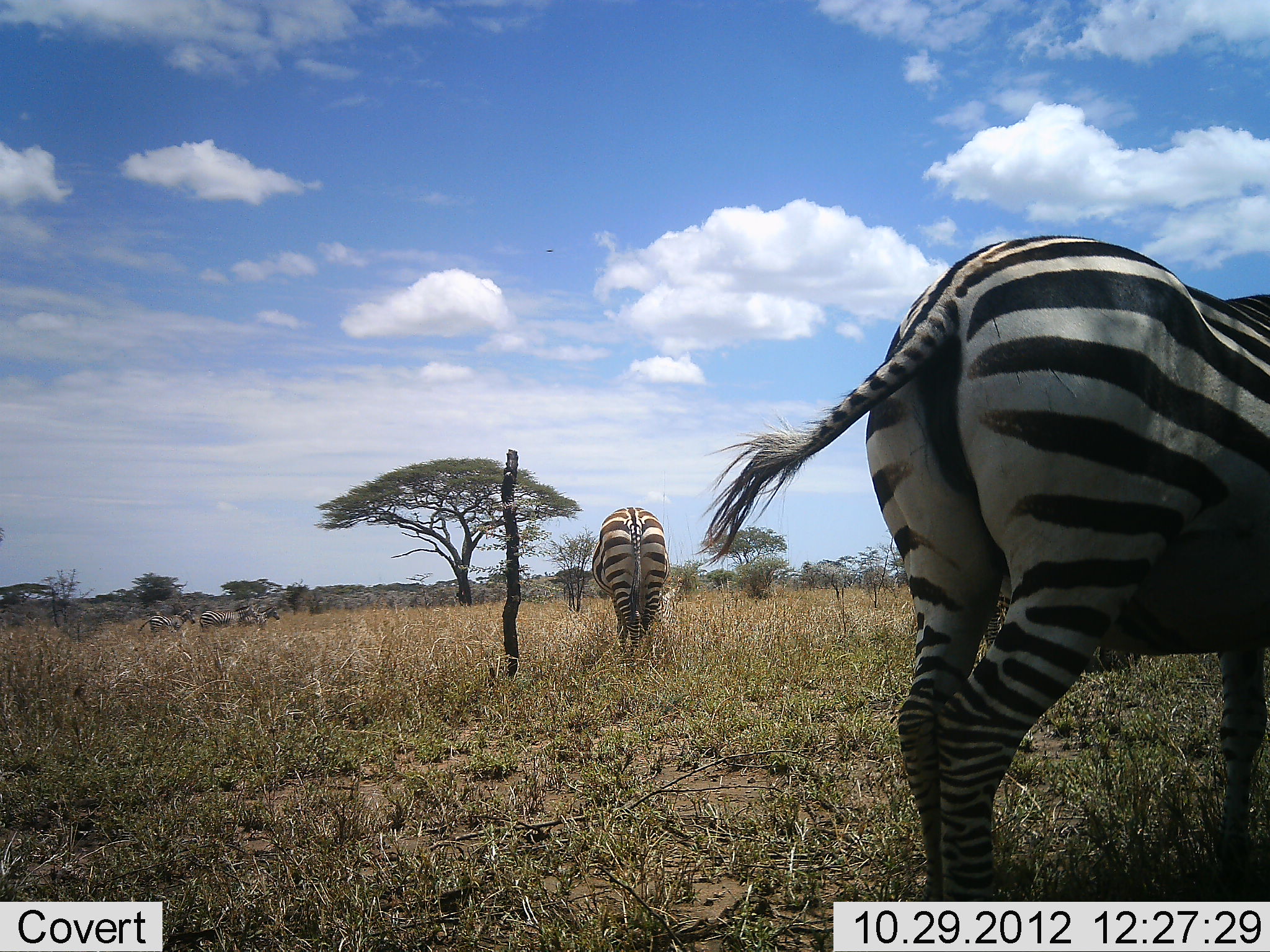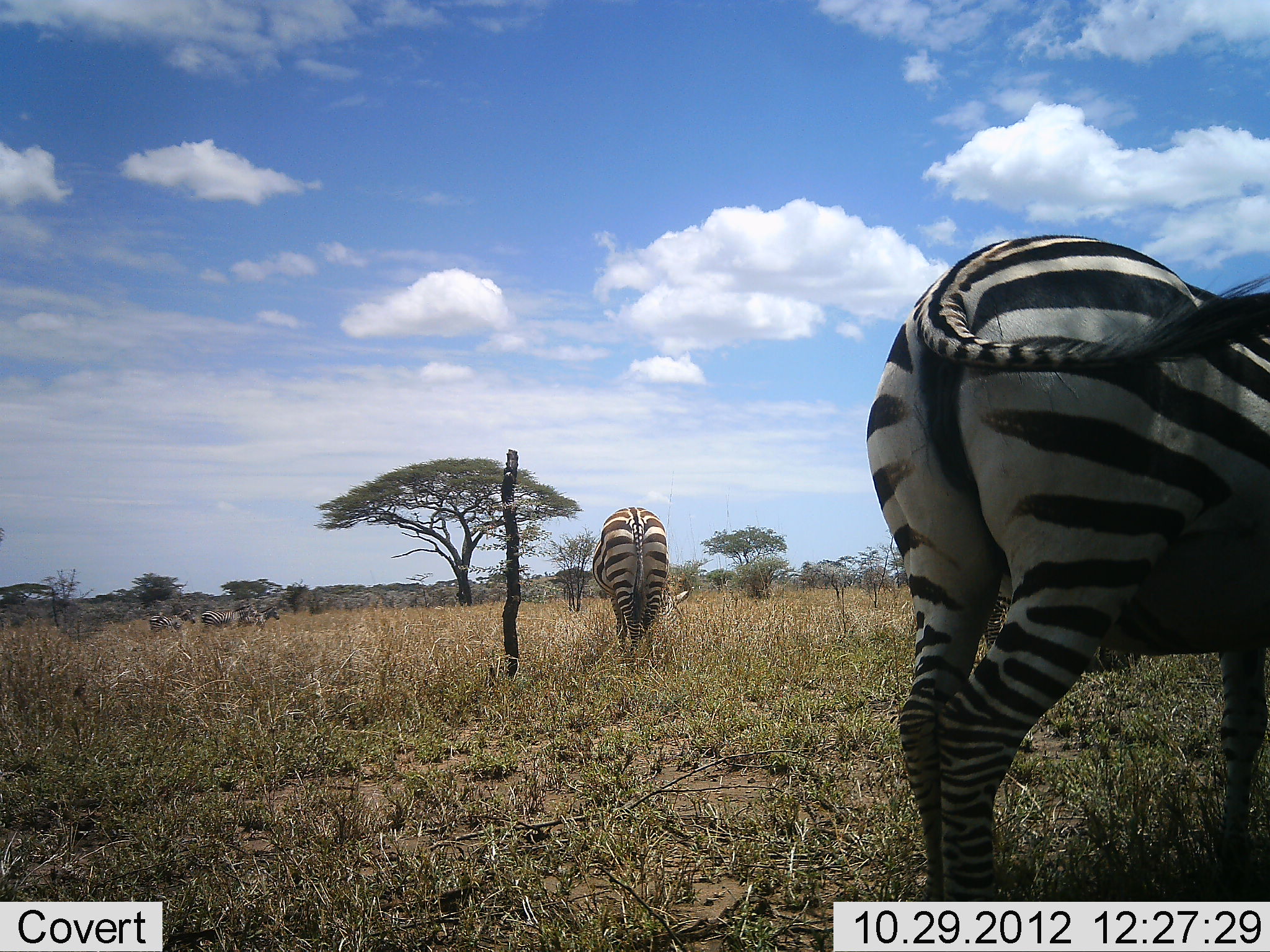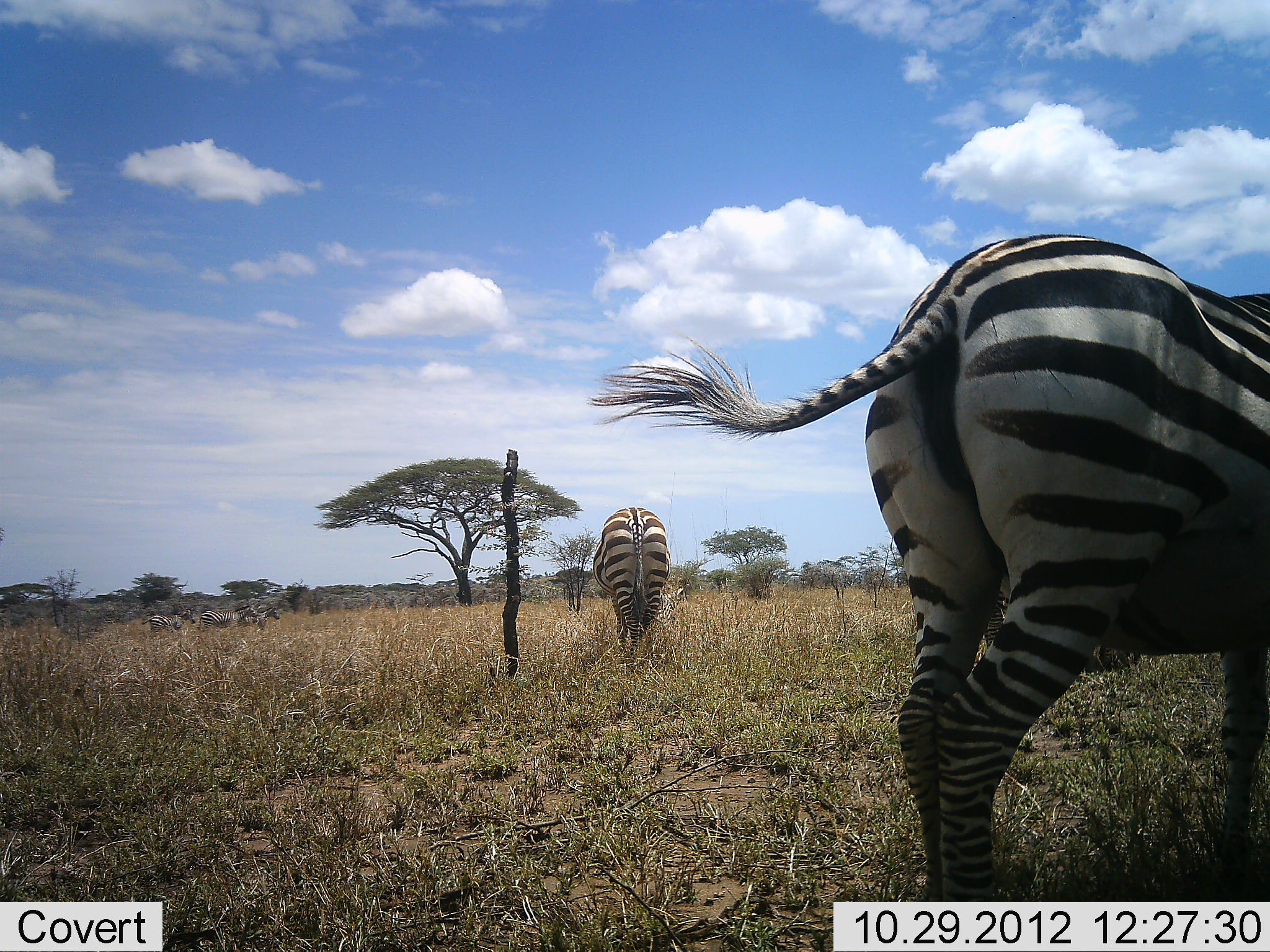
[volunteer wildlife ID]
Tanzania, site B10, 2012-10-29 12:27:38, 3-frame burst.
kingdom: Animalia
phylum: Chordata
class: Mammalia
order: Perissodactyla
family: Equidae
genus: Equus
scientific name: Equus quagga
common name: plains zebra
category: zebra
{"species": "zebra (plains zebra) (Equus quagga)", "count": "2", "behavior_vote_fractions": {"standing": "70%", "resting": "0%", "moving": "0%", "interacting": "0%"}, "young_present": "0%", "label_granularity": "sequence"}